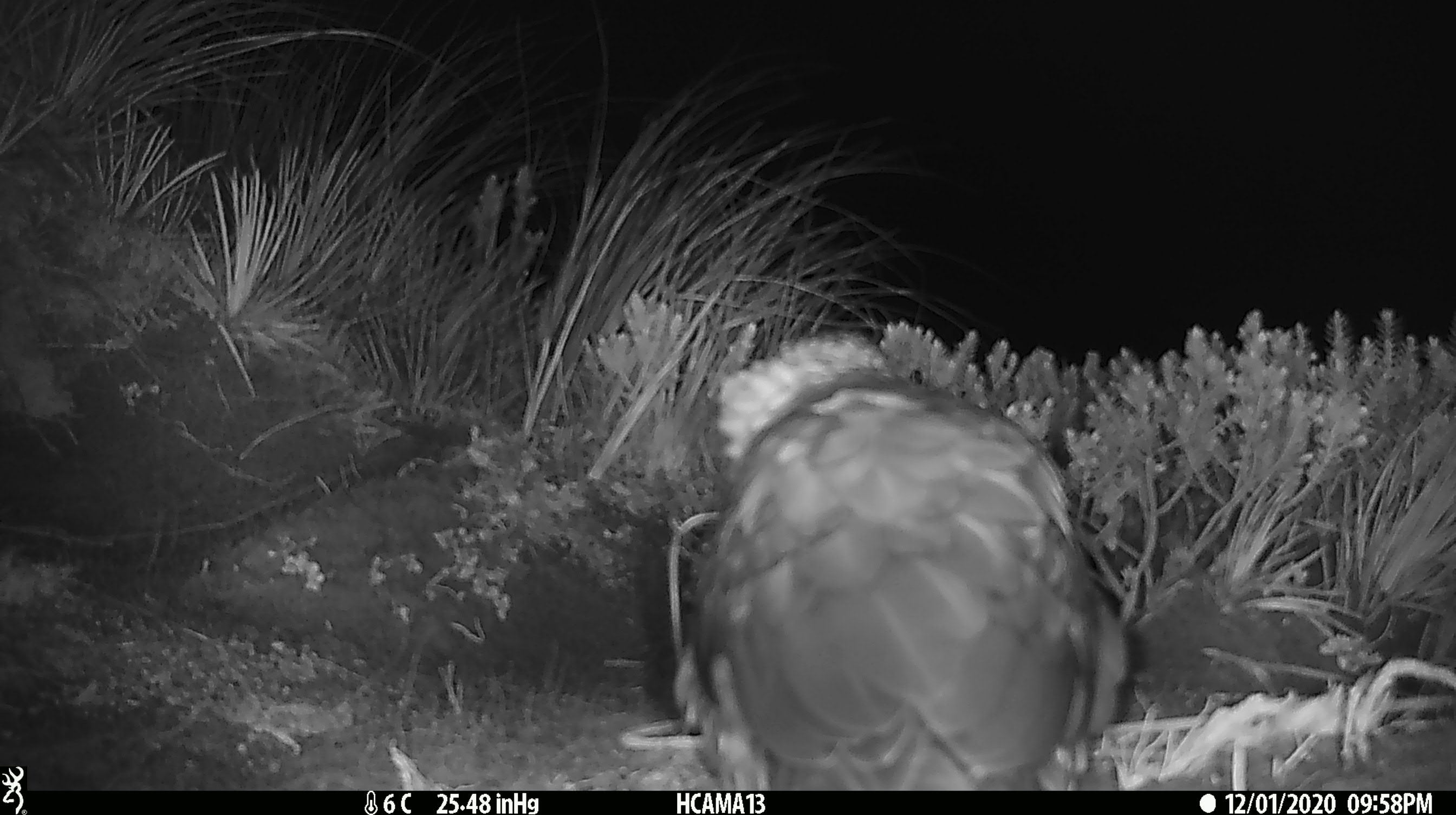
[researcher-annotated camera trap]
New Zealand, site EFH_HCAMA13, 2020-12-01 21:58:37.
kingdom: Animalia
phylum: Chordata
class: Aves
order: Psittaciformes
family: Strigopidae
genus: Nestor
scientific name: Nestor notabilis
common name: kea